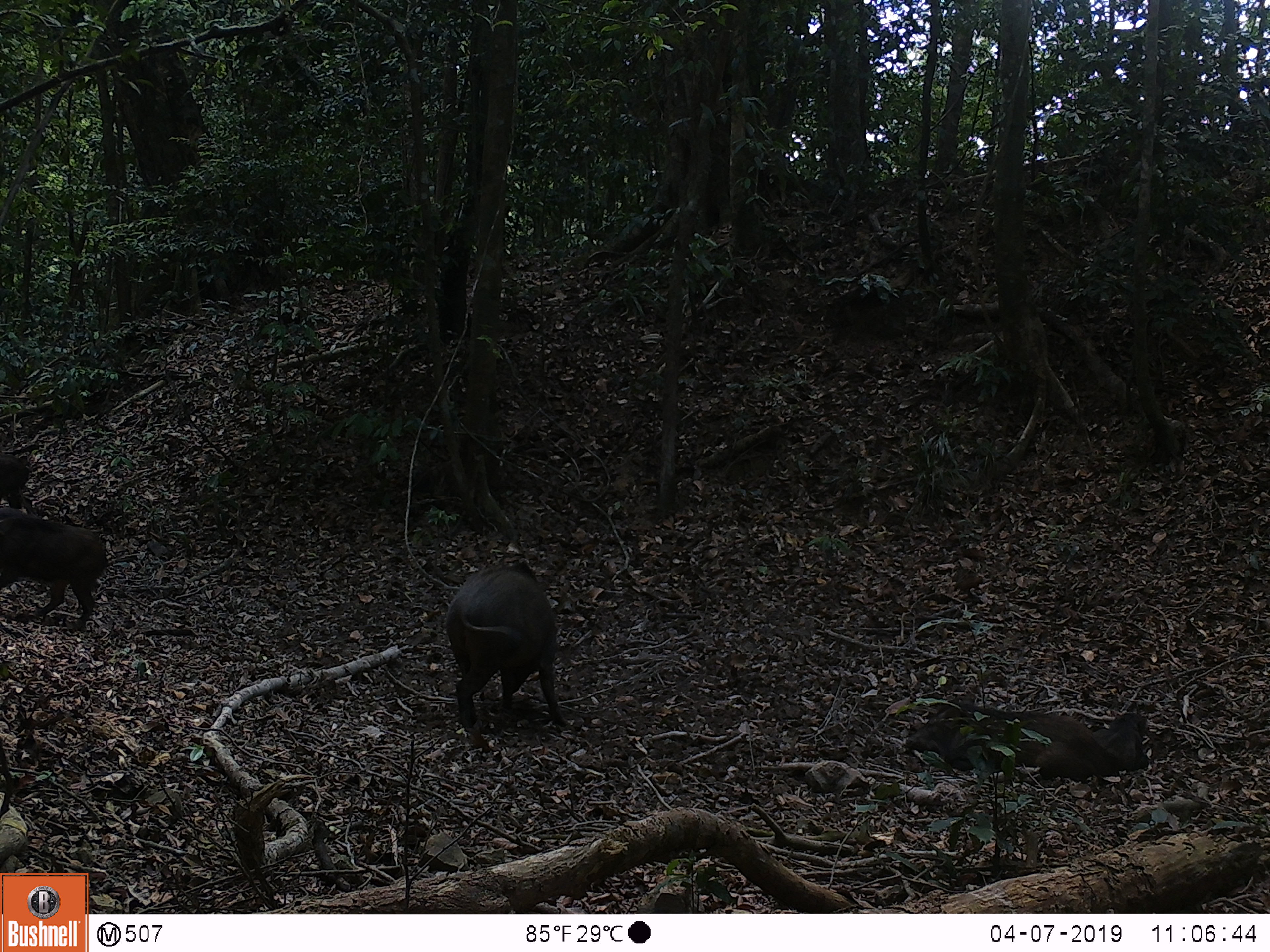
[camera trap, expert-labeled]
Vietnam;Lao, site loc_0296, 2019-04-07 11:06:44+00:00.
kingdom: Animalia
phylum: Chordata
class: Mammalia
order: Artiodactyla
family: Suidae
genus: Sus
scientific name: Sus scrofa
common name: eurasian wild pig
Eurasian wild pig (Sus scrofa). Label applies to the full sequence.